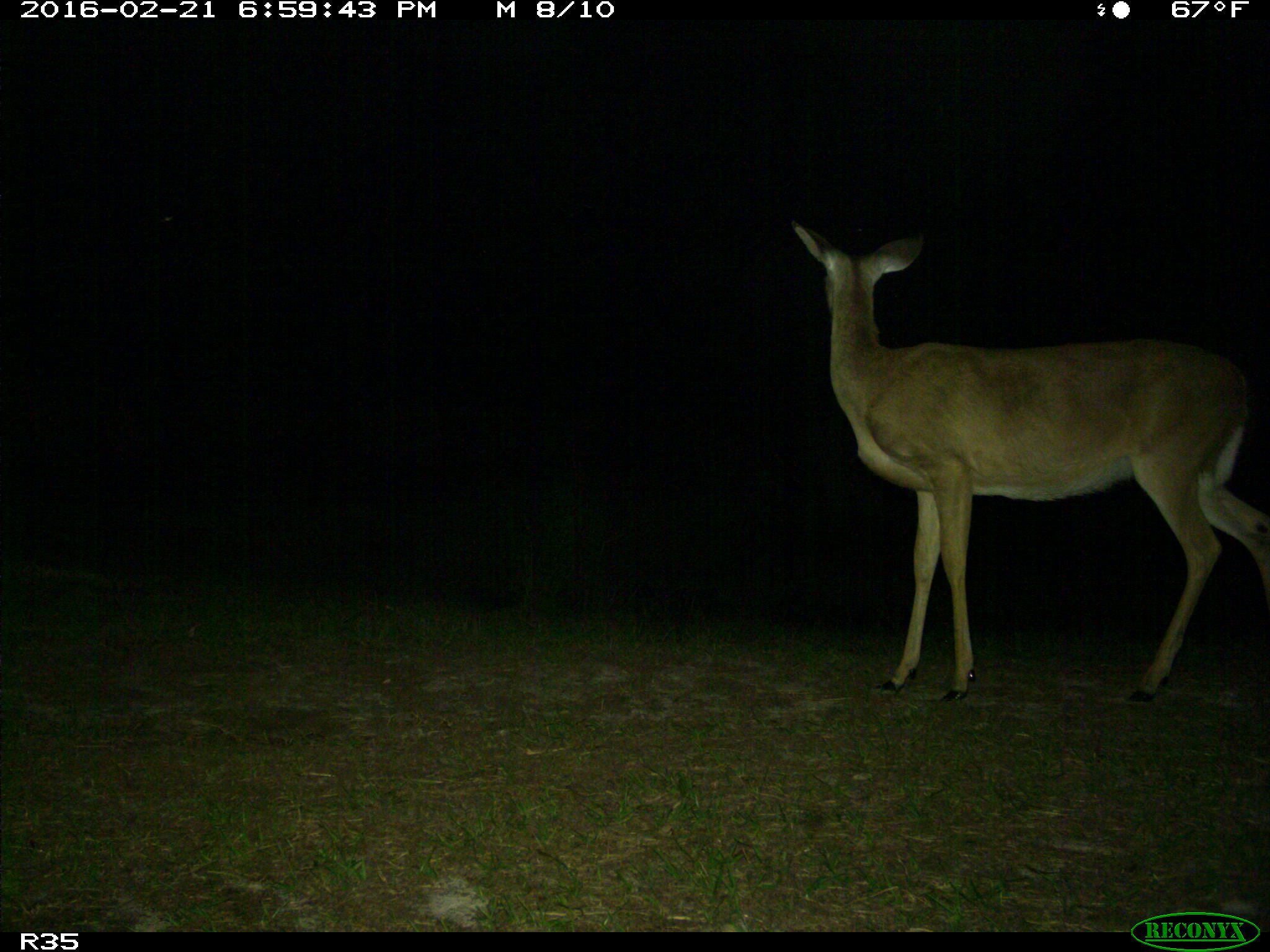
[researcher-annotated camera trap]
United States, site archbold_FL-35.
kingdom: Animalia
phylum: Chordata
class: Mammalia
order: Artiodactyla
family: Cervidae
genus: Odocoileus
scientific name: Odocoileus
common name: deer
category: unidentified deer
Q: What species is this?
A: Unidentified deer (deer) (Odocoileus).